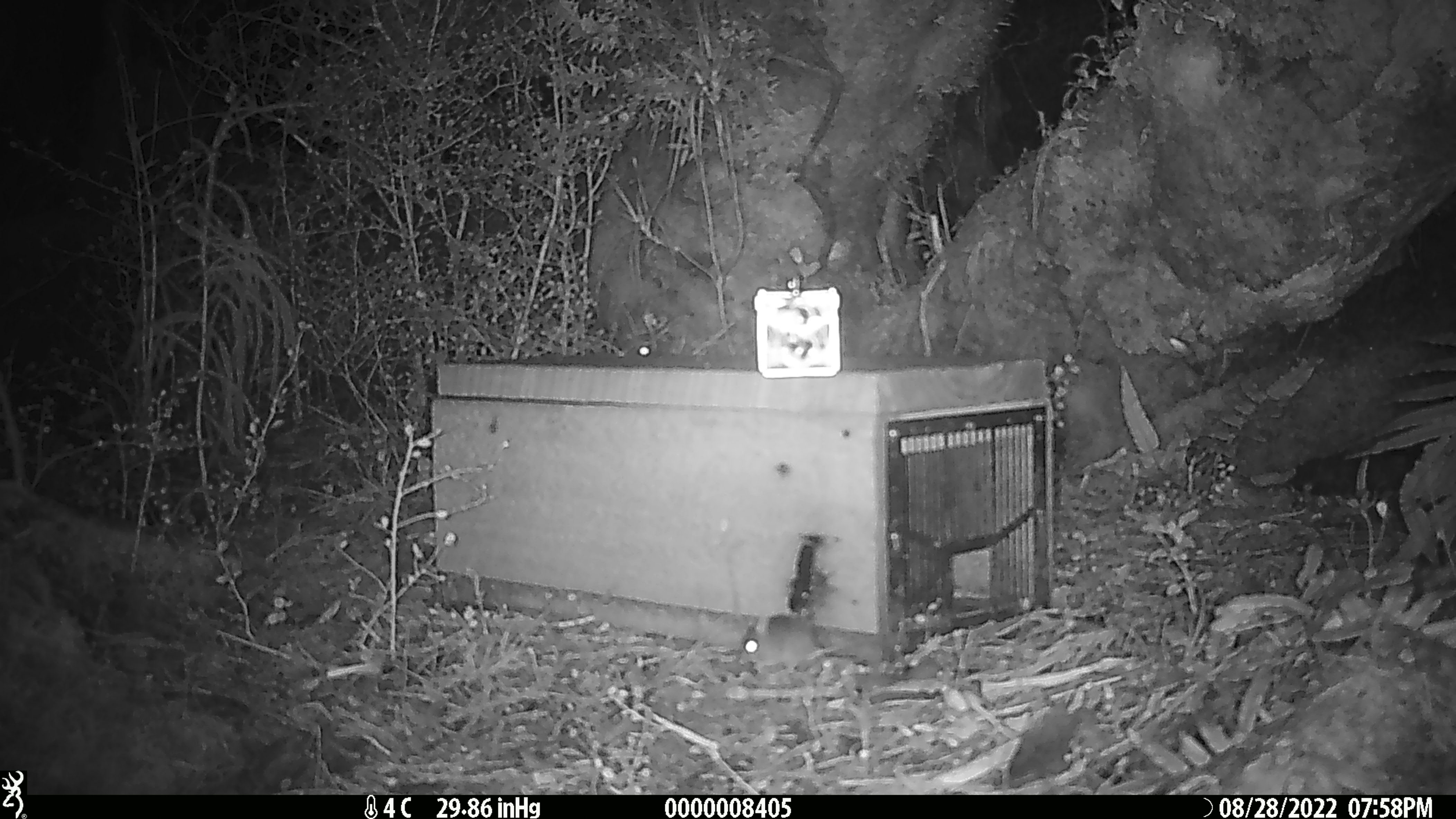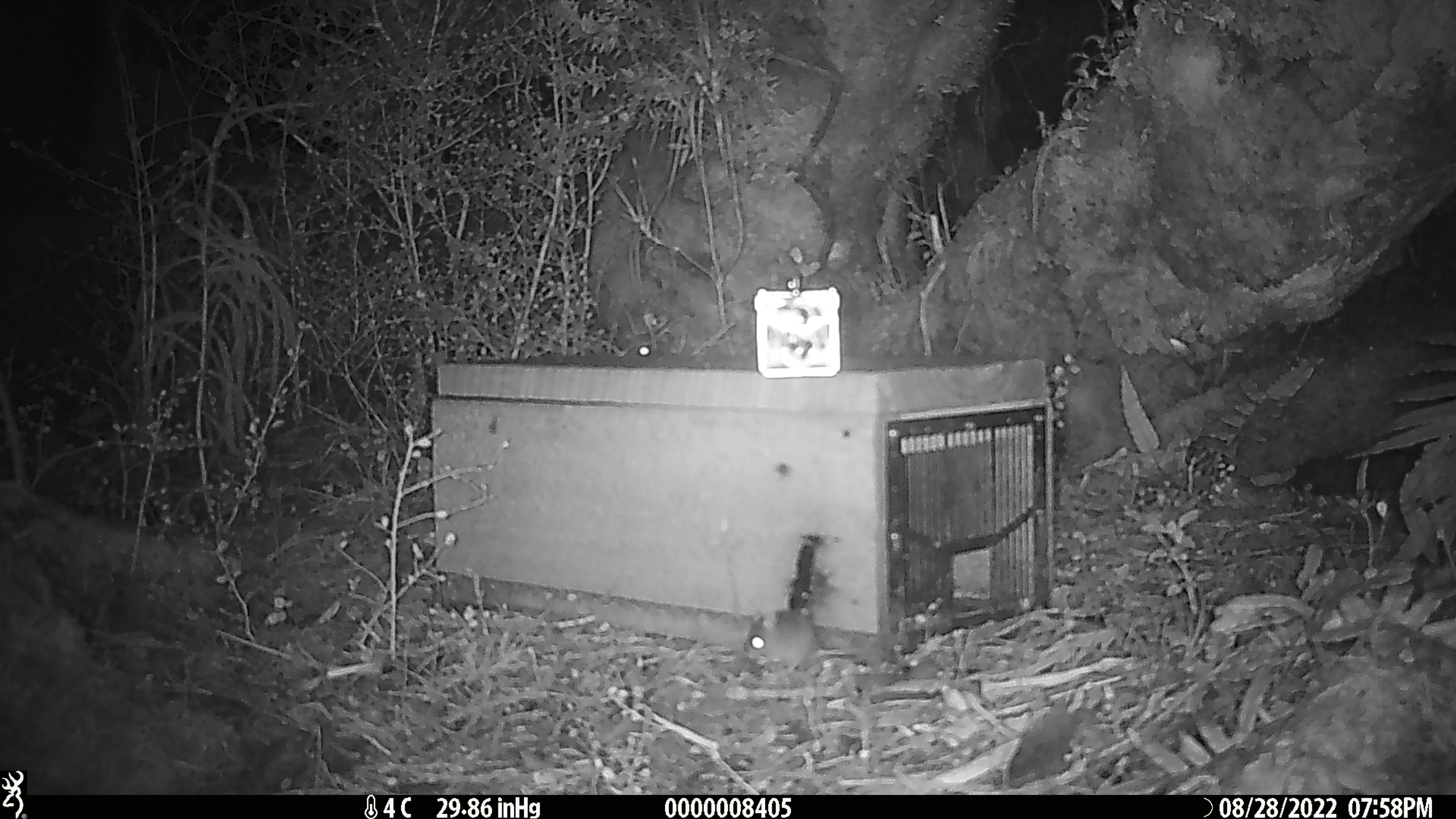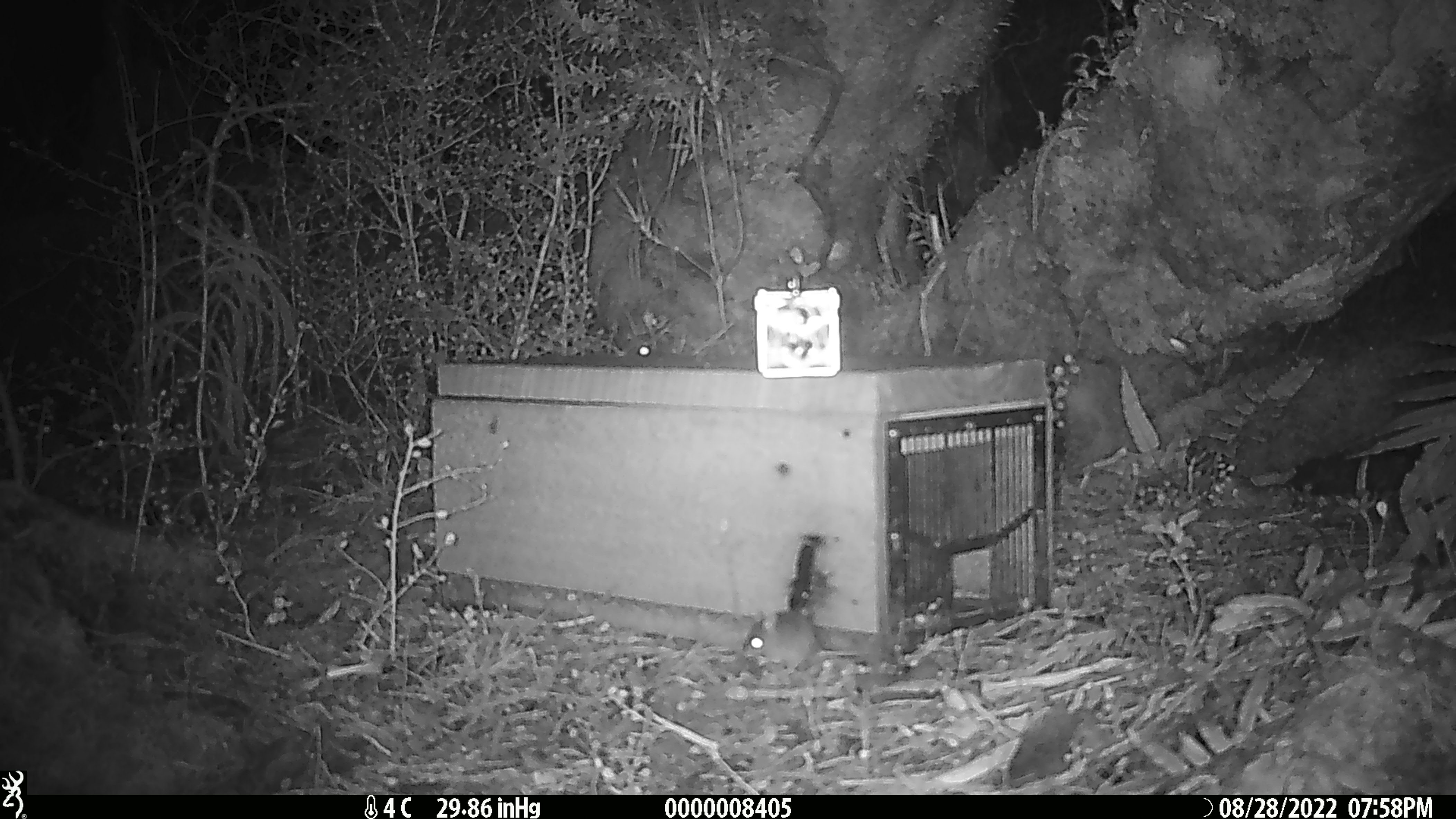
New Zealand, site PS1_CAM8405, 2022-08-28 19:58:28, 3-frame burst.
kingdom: Animalia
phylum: Chordata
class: Mammalia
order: Rodentia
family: Muridae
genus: Mus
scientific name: Mus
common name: mouse